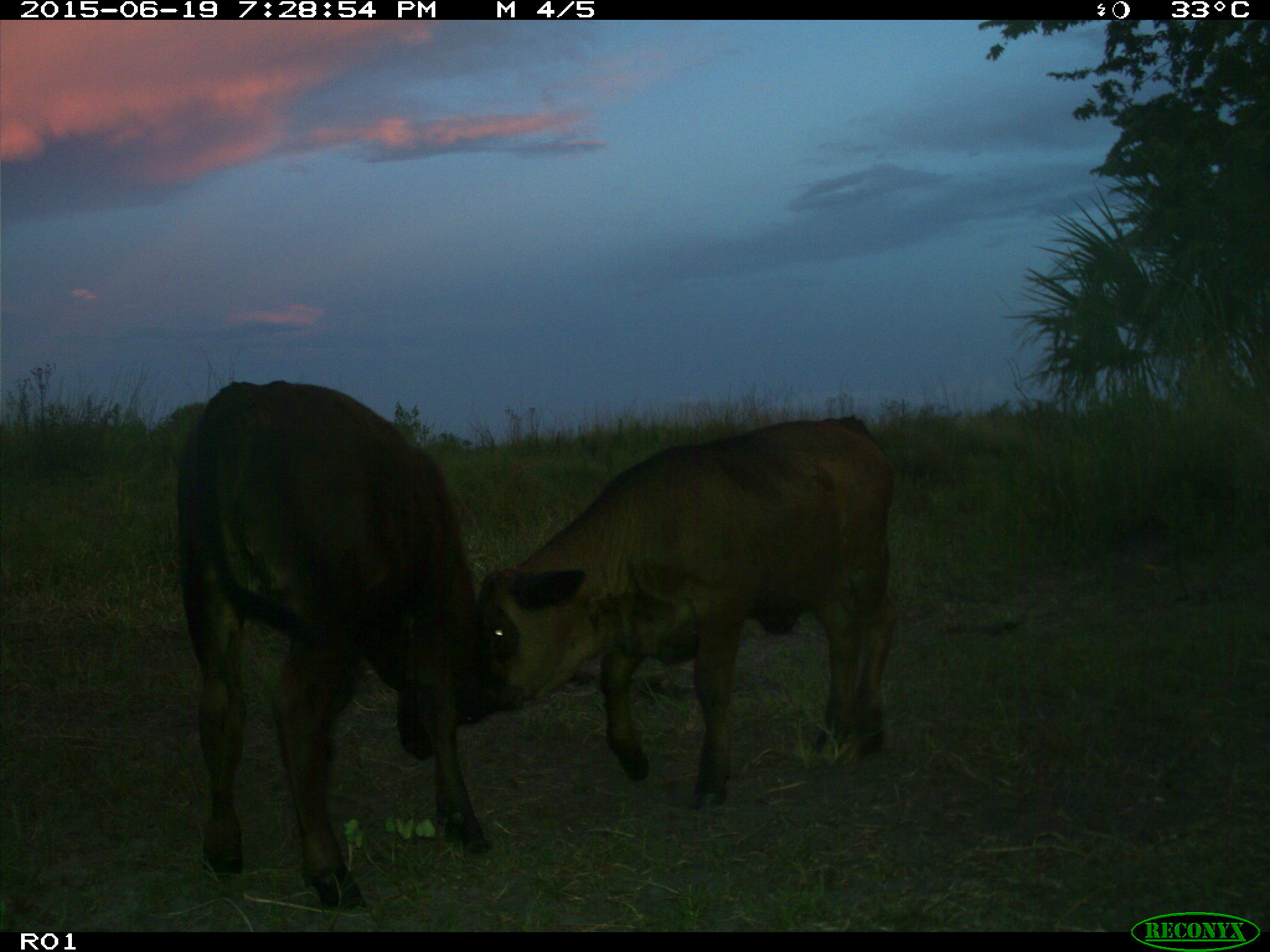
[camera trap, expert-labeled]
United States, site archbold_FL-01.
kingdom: Animalia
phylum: Chordata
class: Mammalia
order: Artiodactyla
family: Bovidae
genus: Bos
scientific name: Bos taurus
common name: domestic cow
Bos taurus (domestic cow).